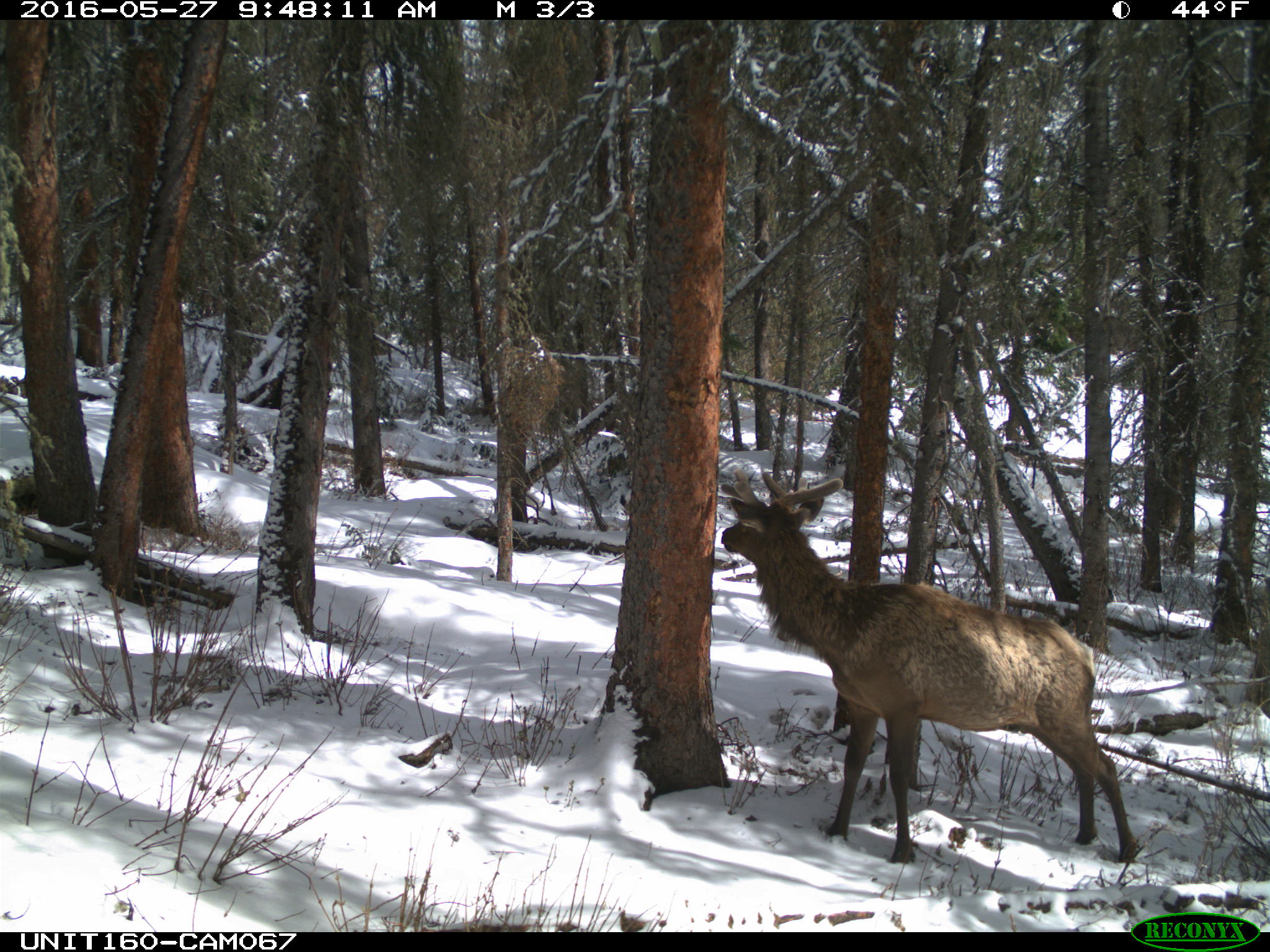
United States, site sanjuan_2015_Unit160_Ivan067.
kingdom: Animalia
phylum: Chordata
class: Mammalia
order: Artiodactyla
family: Cervidae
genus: Cervus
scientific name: Cervus elaphus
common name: red deer